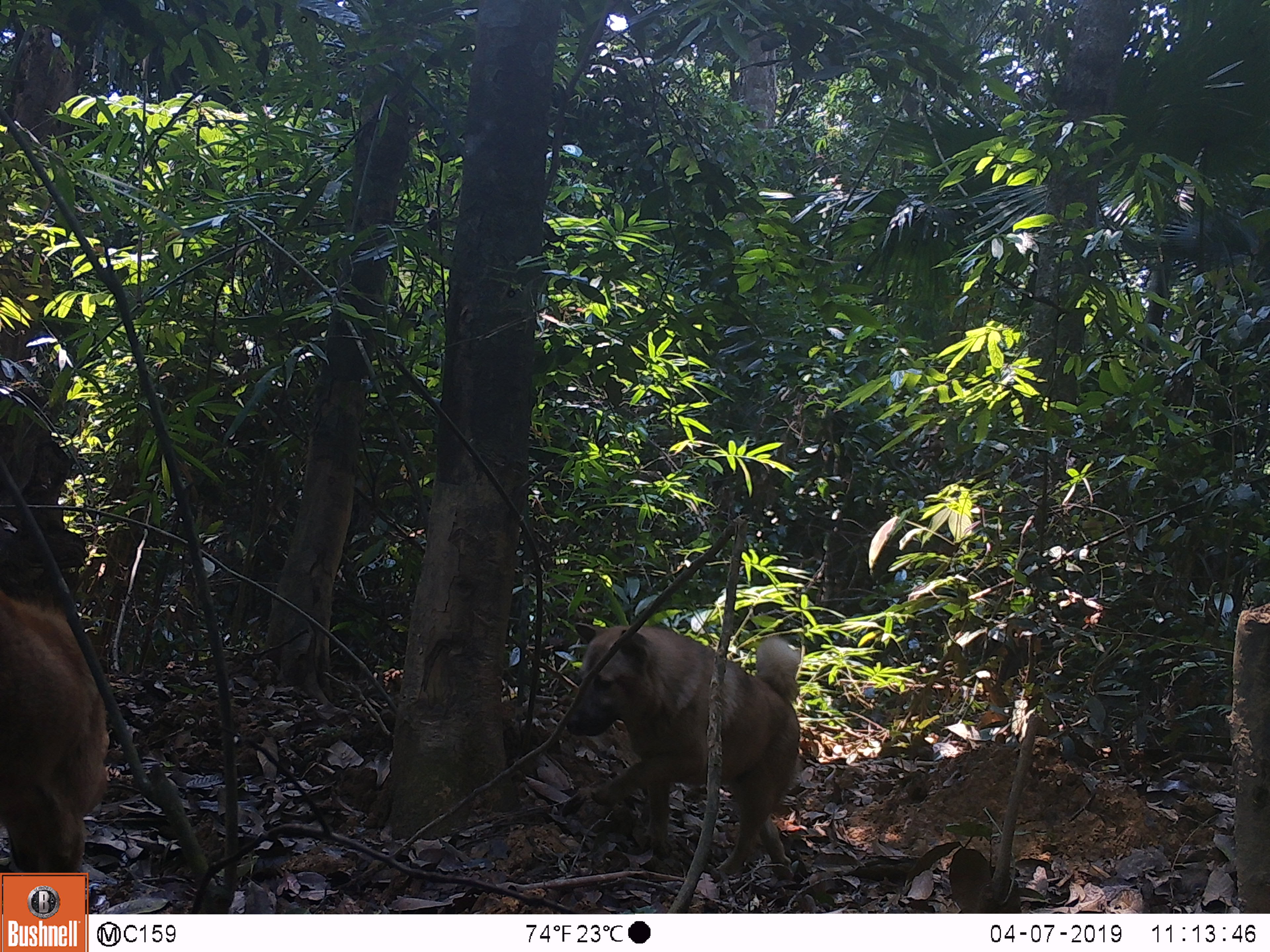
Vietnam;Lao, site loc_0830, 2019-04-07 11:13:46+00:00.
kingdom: Animalia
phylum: Chordata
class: Mammalia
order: Carnivora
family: Canidae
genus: Canis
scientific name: Canis familiaris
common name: domestic dog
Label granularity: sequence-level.